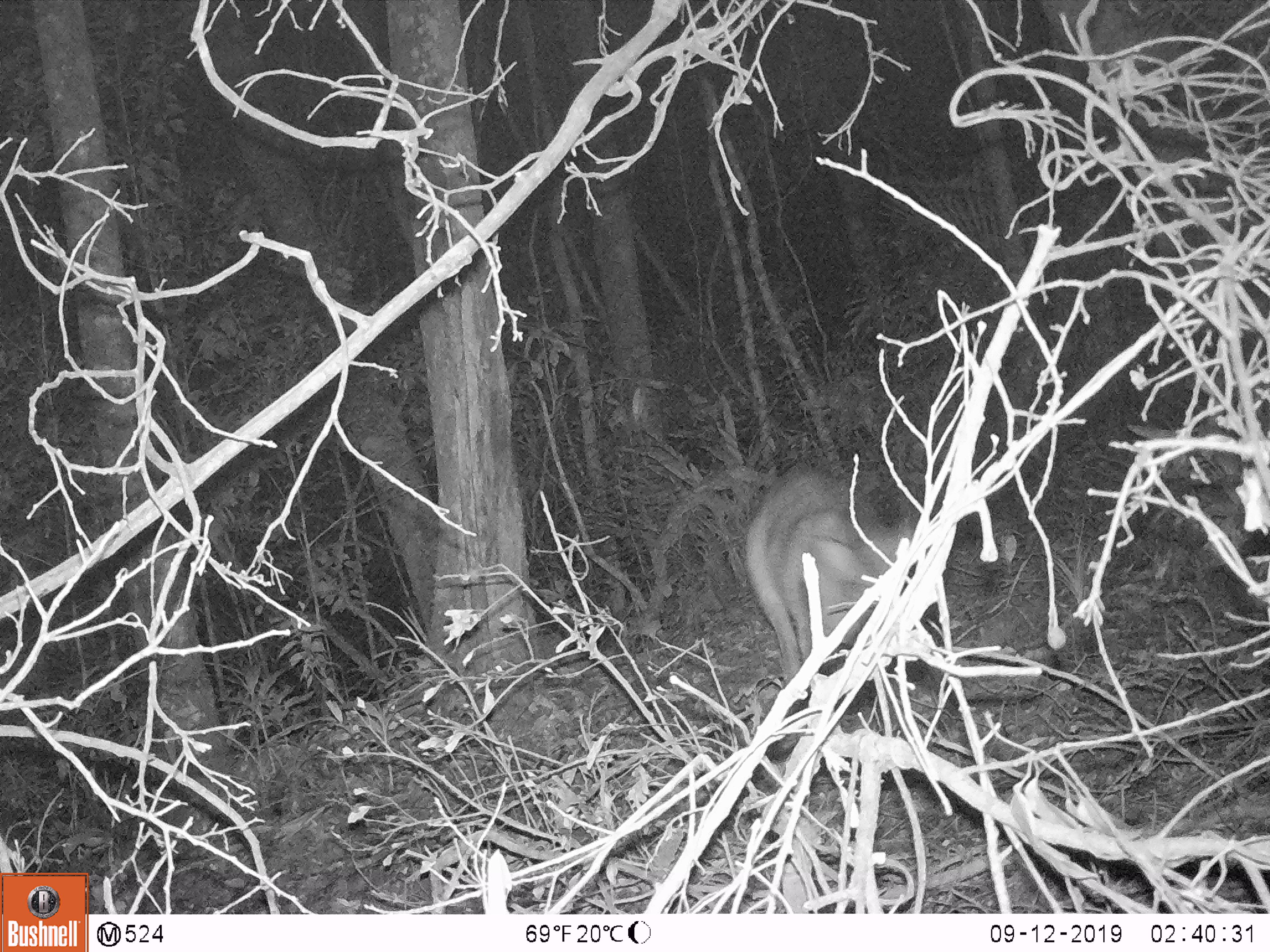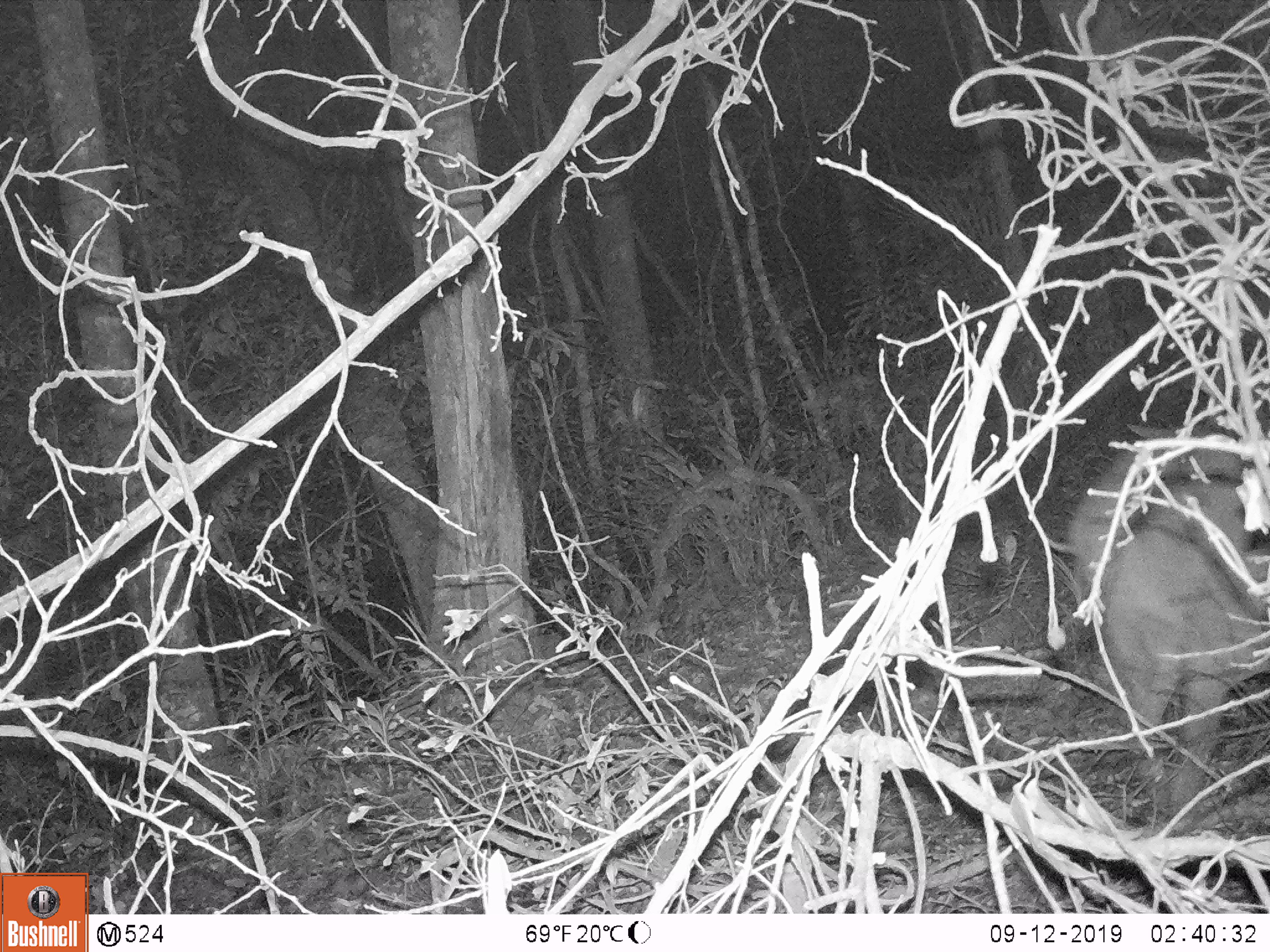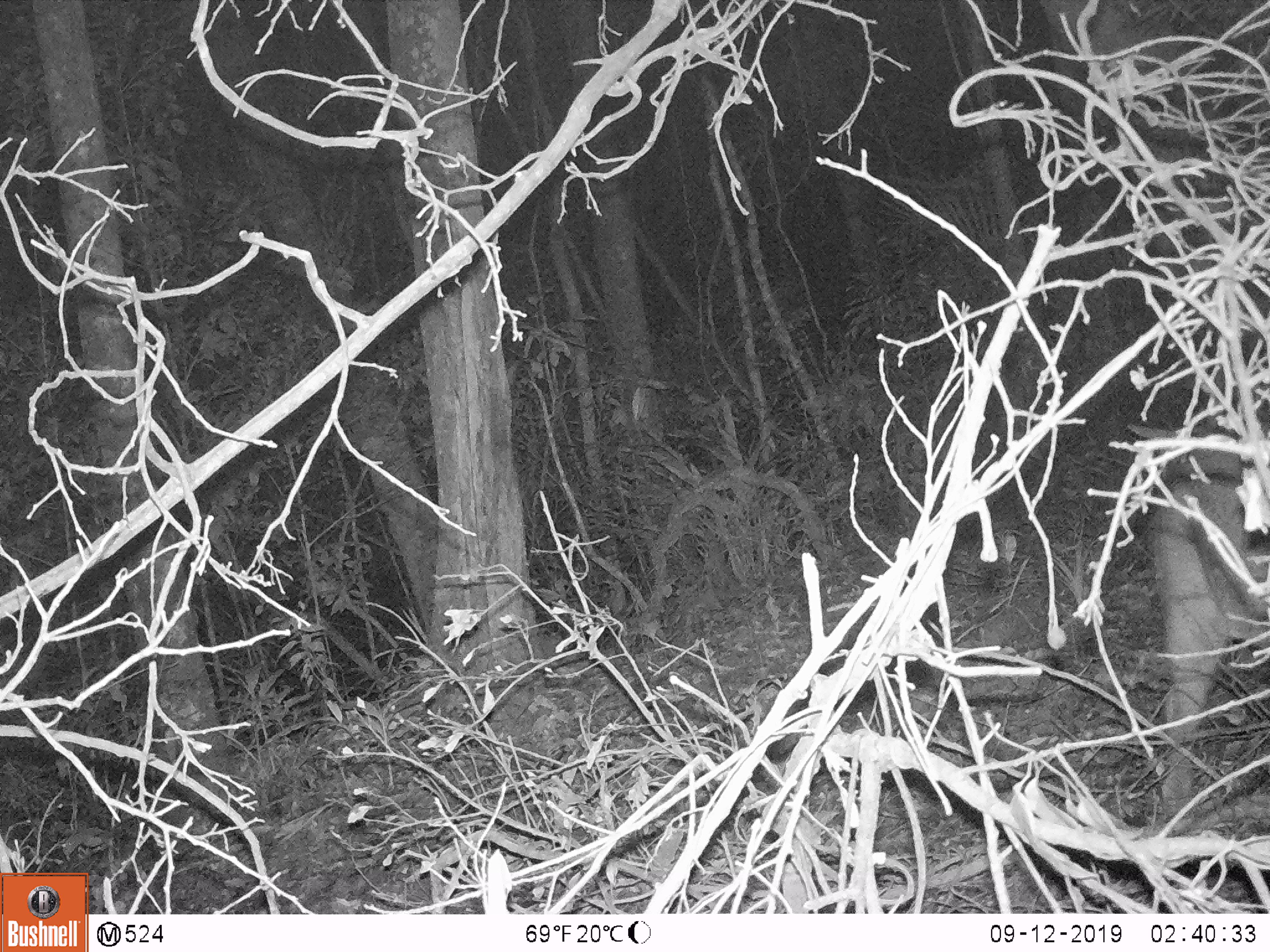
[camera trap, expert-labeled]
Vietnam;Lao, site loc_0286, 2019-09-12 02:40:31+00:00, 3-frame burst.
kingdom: Animalia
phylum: Chordata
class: Mammalia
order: Artiodactyla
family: Suidae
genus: Sus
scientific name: Sus scrofa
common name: eurasian wild pig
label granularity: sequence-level